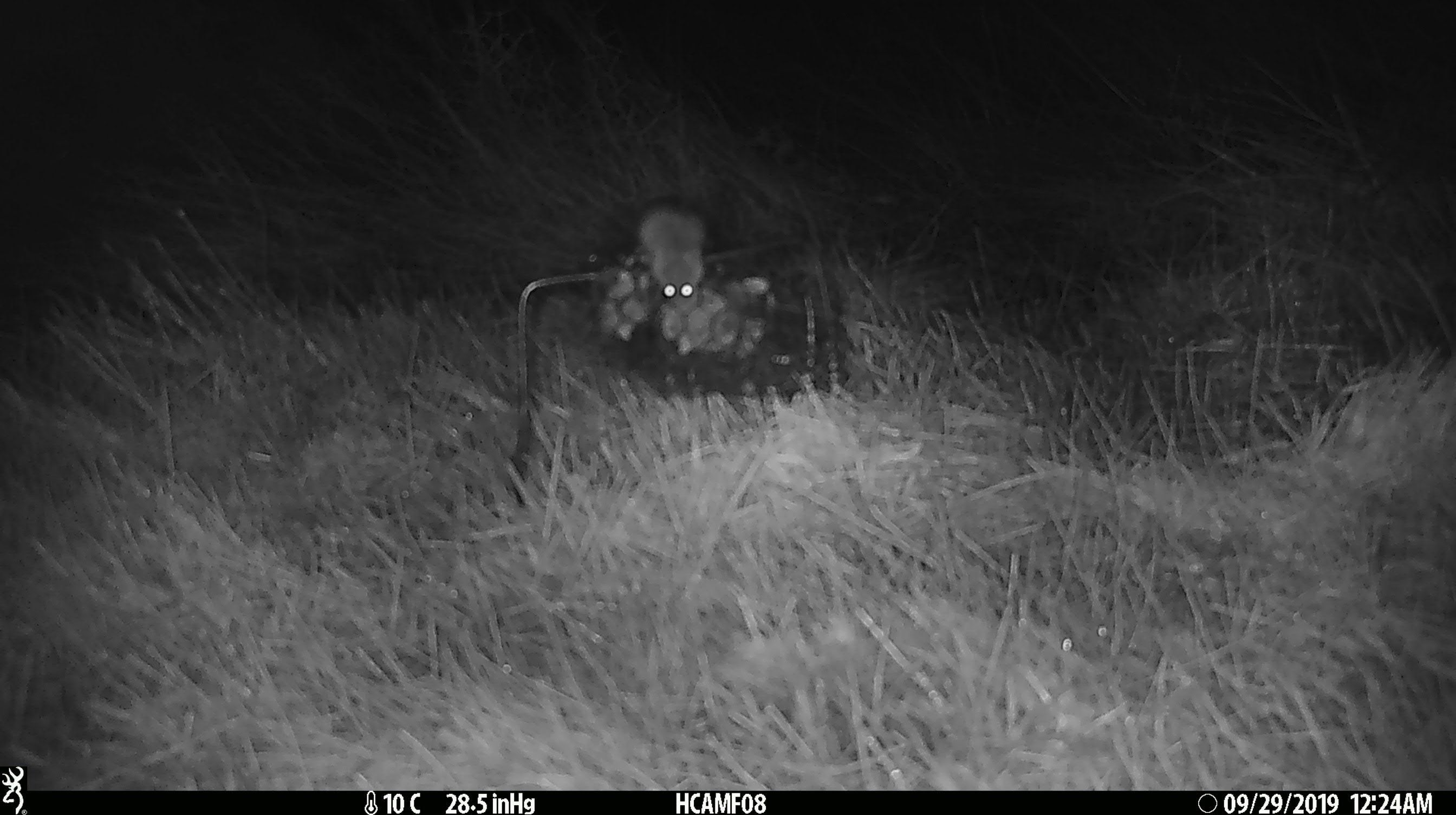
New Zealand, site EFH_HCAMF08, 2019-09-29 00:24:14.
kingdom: Animalia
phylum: Chordata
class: Mammalia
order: Rodentia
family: Muridae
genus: Mus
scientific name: Mus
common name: mouse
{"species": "mouse (Mus)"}